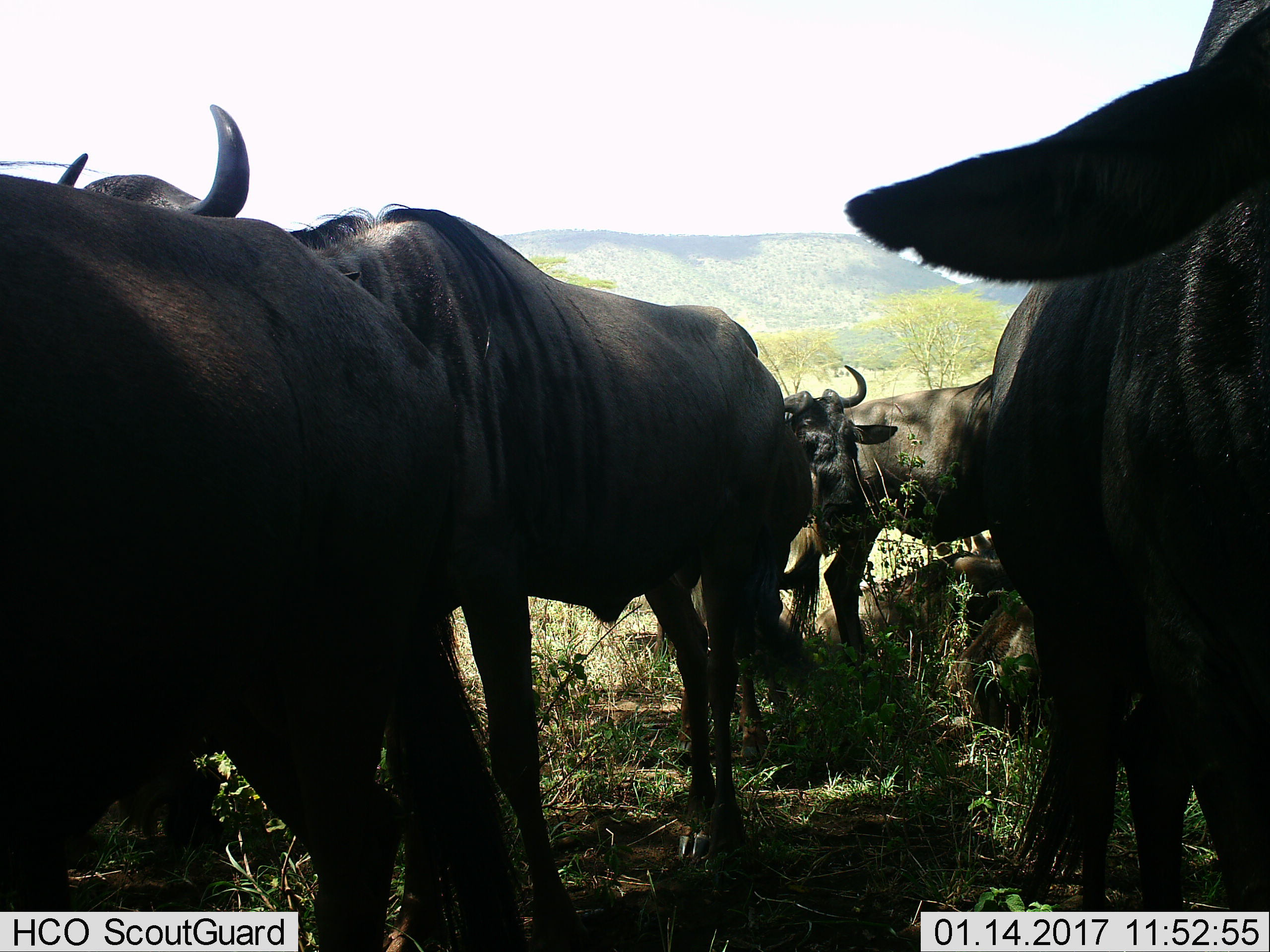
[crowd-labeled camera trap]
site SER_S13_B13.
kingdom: Animalia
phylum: Chordata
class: Mammalia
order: Artiodactyla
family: Bovidae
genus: Connochaetes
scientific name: Connochaetes taurinus taurinus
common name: blue wildebeest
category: wildebeestblue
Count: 6.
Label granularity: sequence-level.